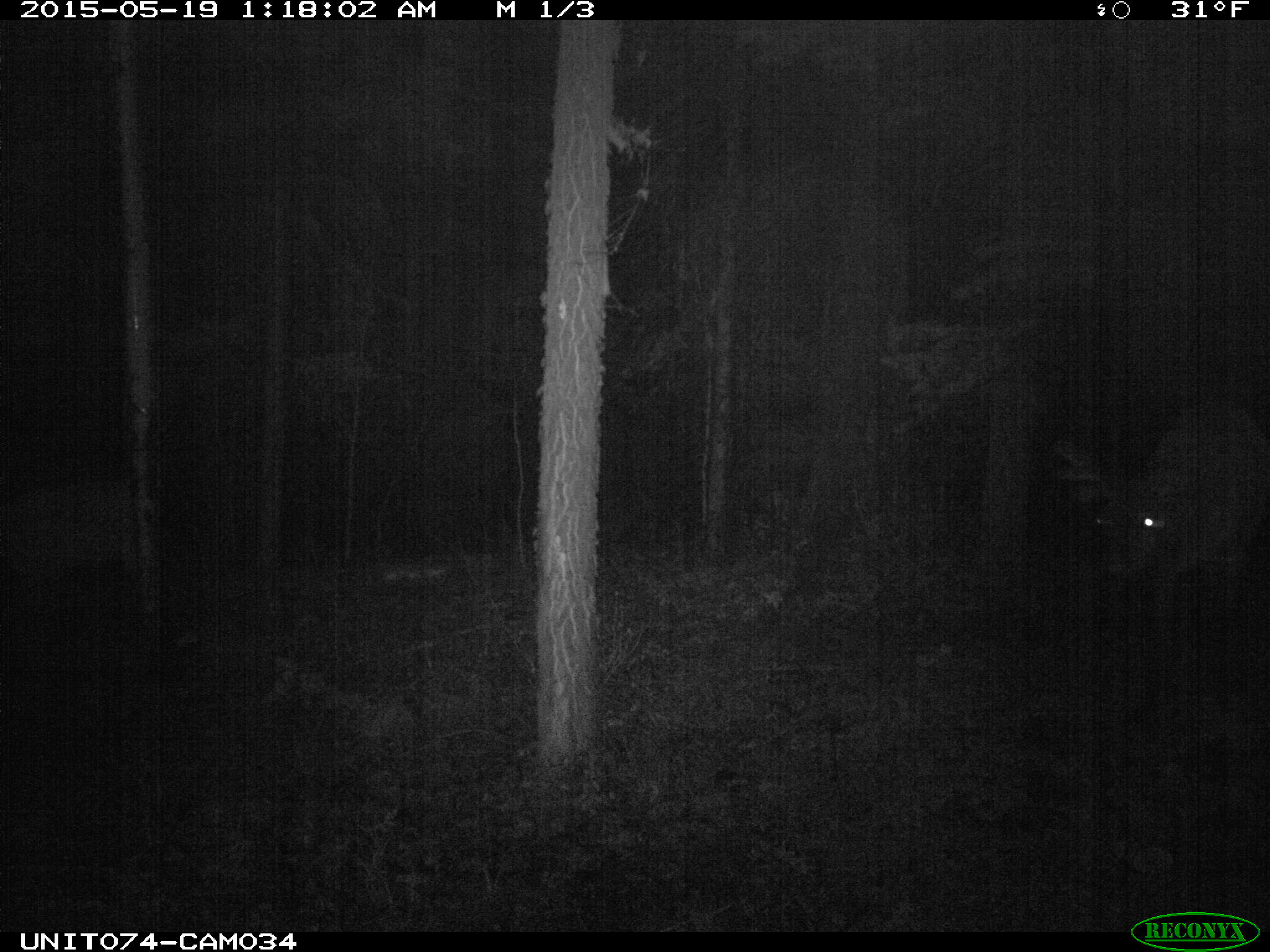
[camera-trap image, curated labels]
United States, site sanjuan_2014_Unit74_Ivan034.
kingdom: Animalia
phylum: Chordata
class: Mammalia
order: Artiodactyla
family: Cervidae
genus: Cervus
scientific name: Cervus elaphus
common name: red deer